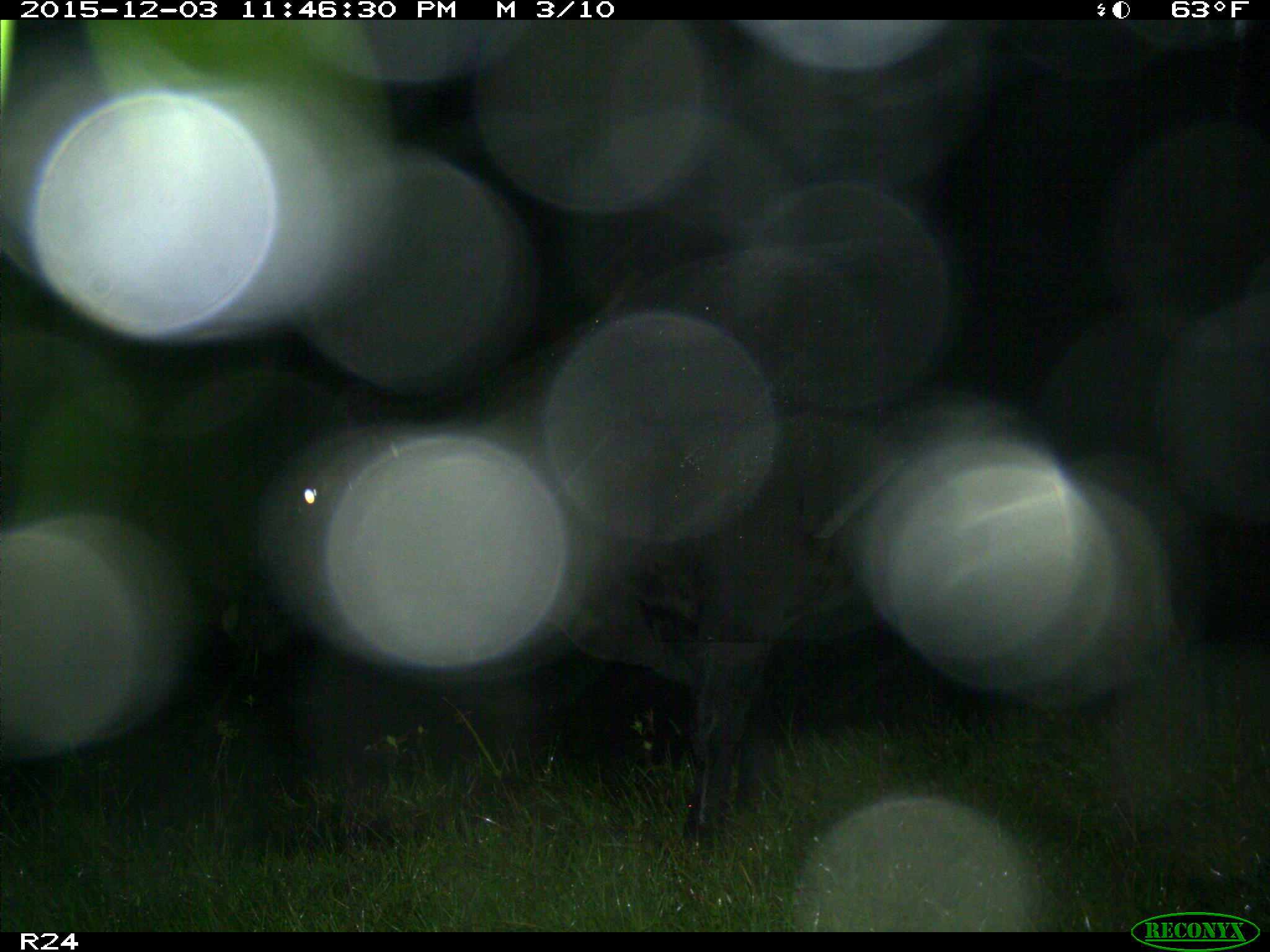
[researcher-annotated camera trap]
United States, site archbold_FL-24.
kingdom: Animalia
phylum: Chordata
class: Mammalia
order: Artiodactyla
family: Bovidae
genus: Bos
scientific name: Bos taurus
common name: domestic cow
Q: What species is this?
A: Bos taurus (domestic cow).